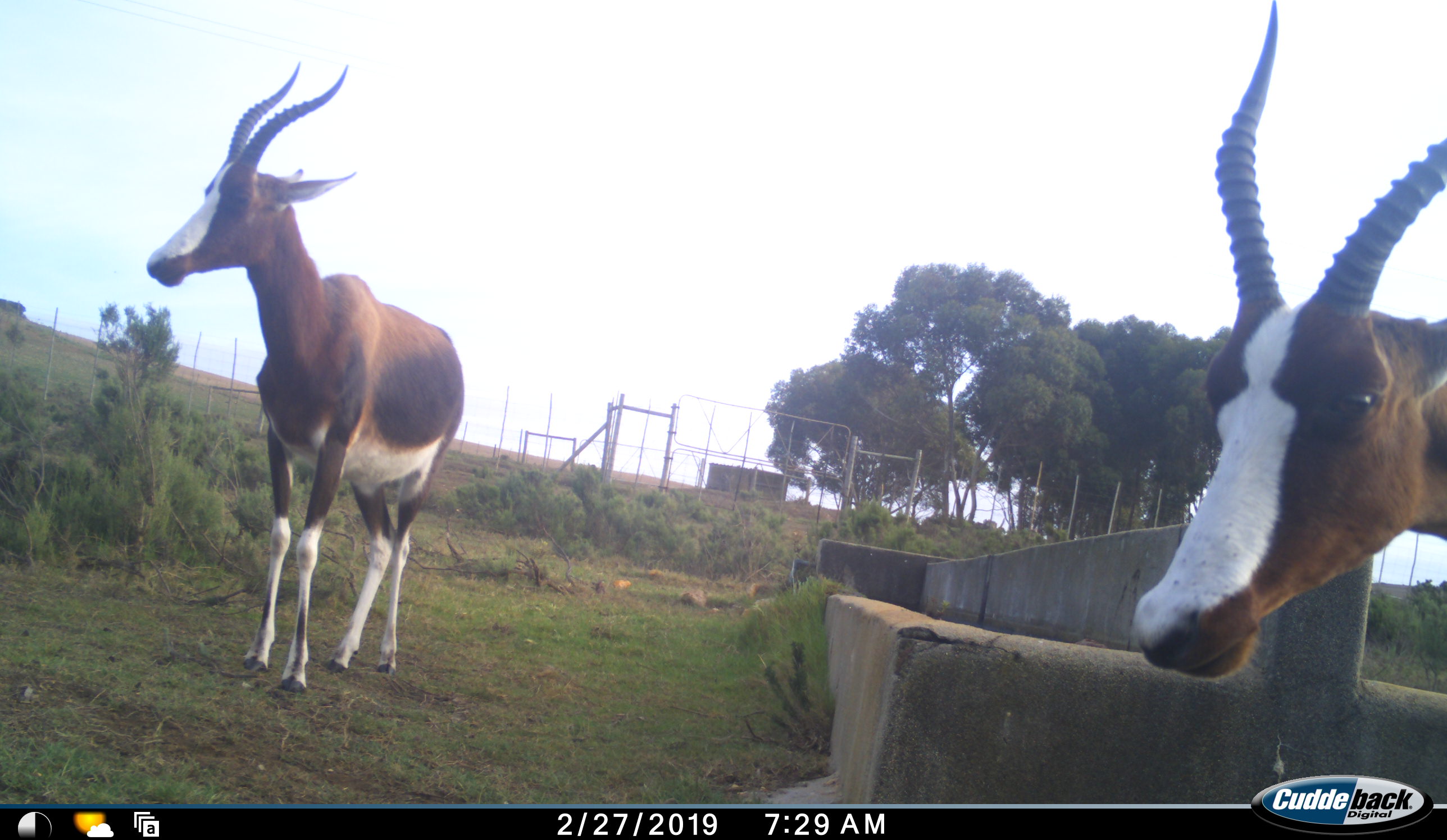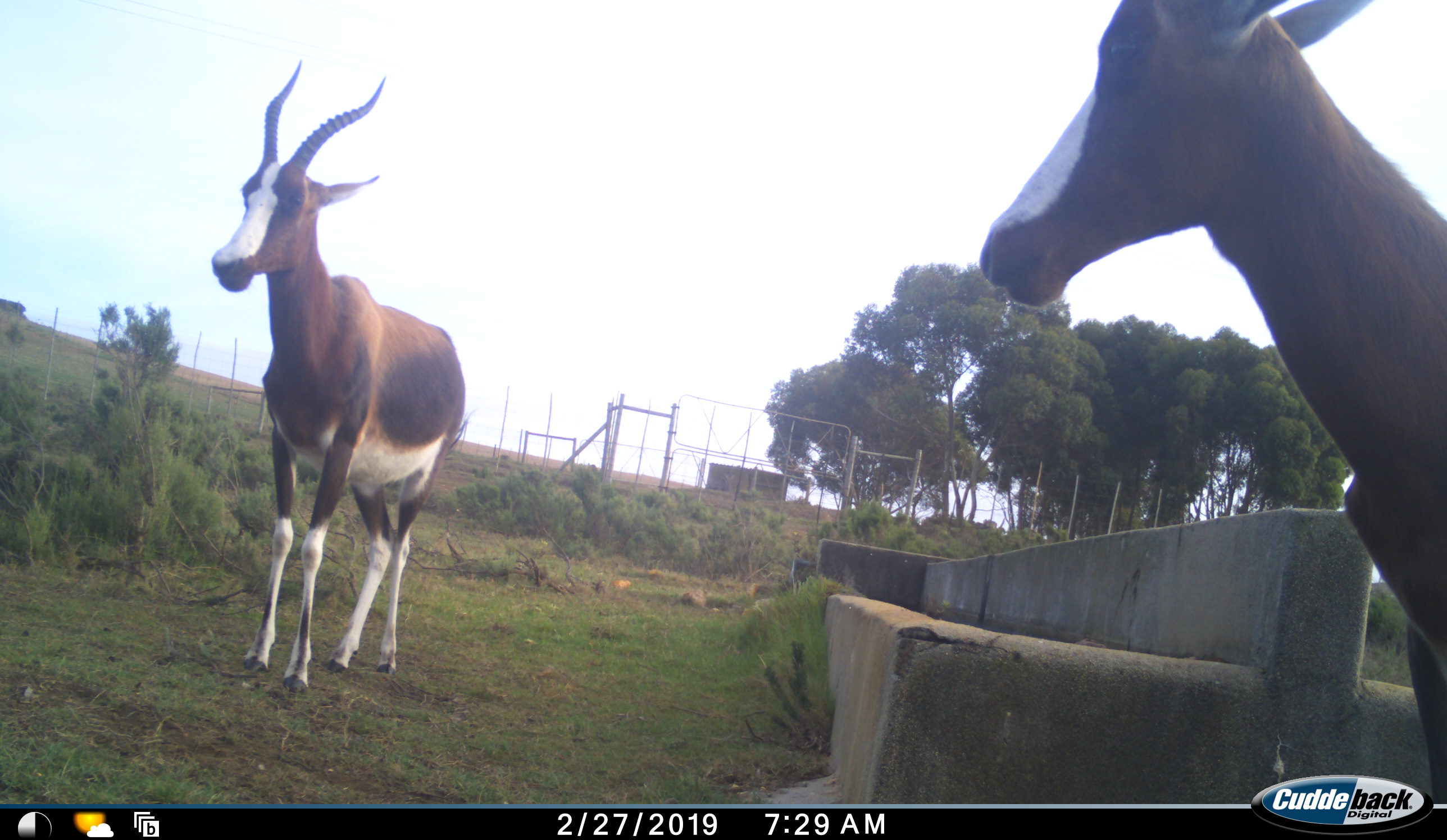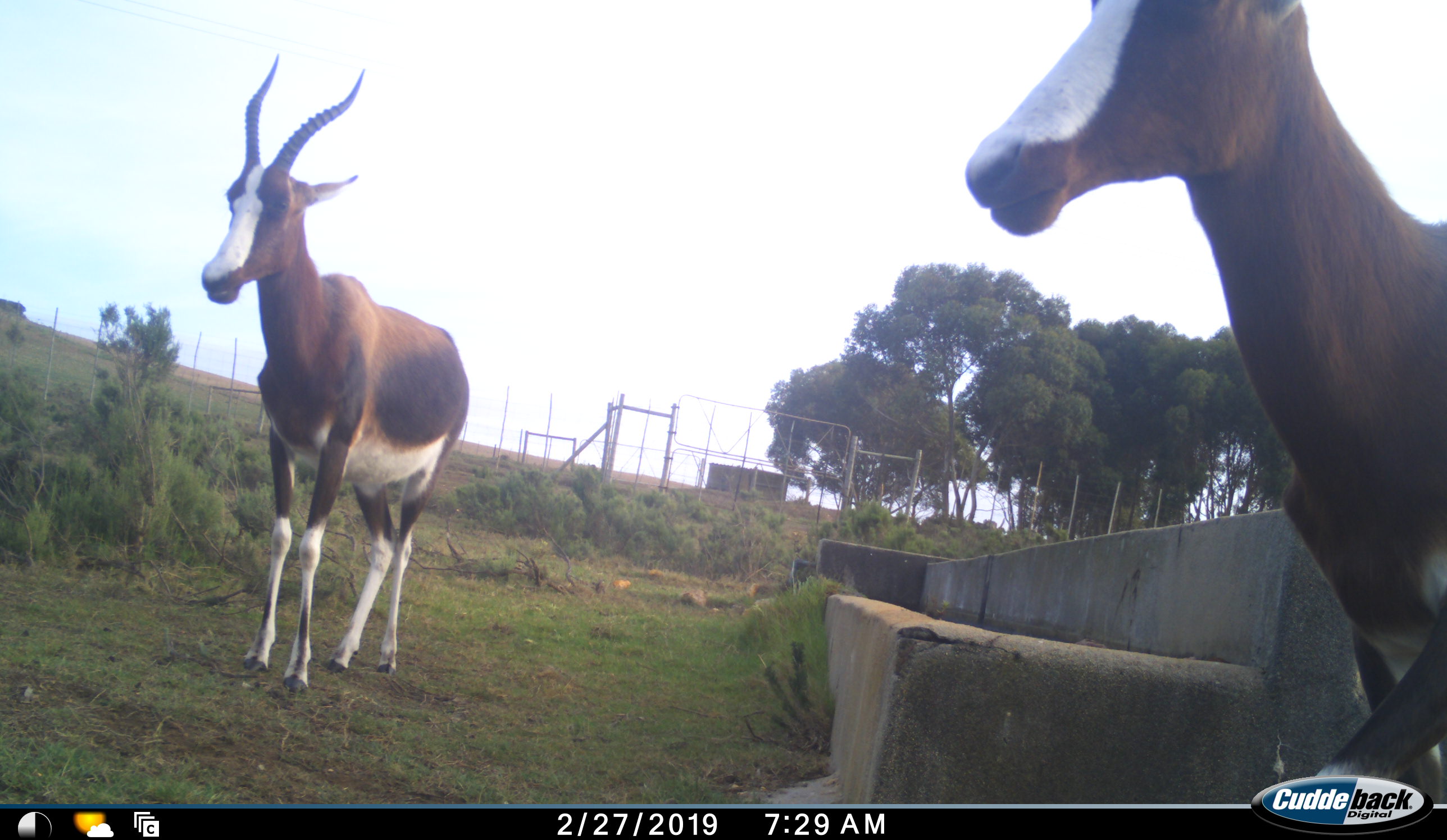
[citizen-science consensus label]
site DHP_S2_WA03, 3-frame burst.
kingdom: Animalia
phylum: Chordata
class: Mammalia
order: Artiodactyla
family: Bovidae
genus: Damaliscus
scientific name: Damaliscus pygargus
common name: bontebok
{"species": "bontebok (Damaliscus pygargus)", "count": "2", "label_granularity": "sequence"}